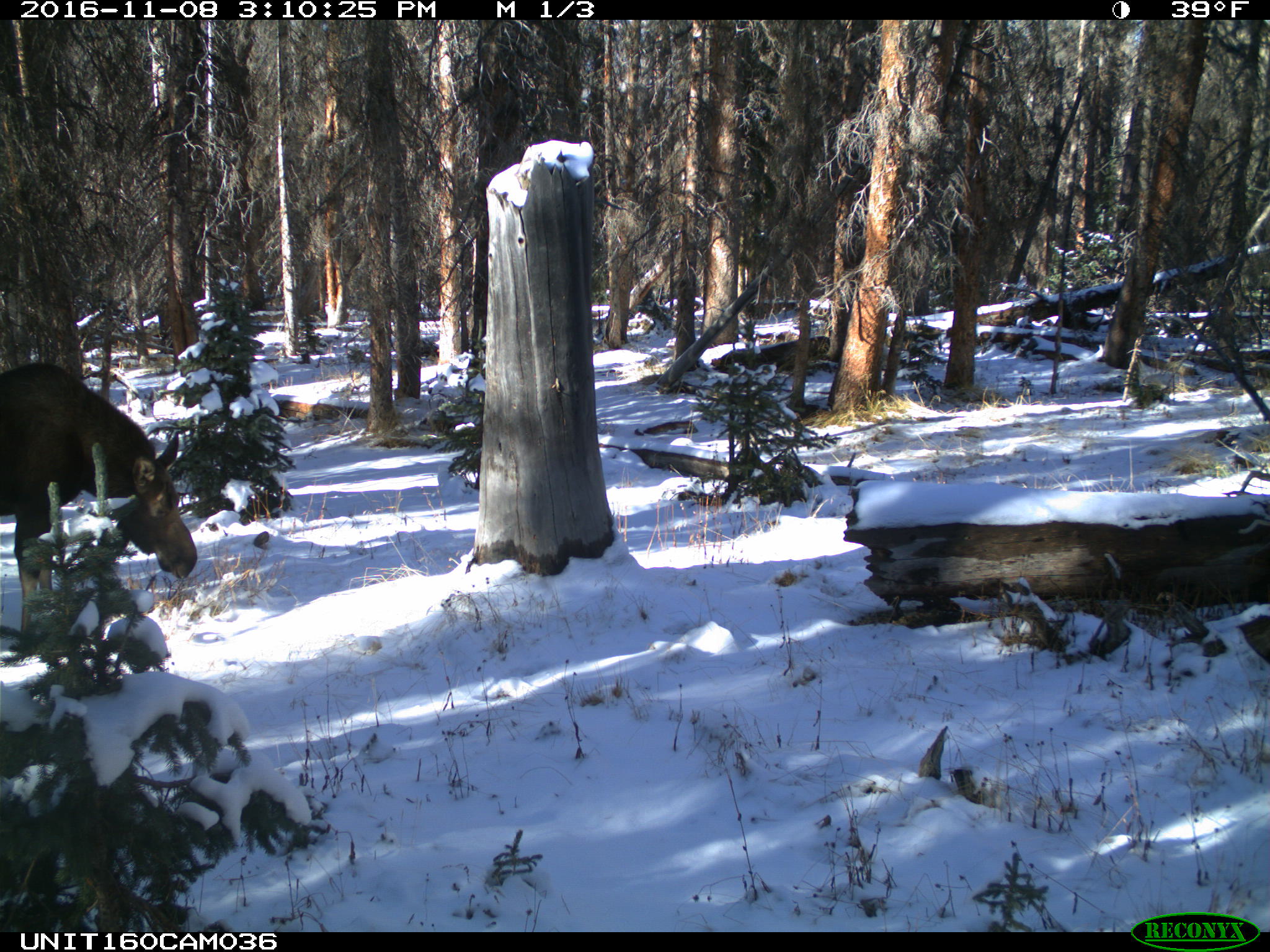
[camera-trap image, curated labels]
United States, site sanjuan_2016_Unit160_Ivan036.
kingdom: Animalia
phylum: Chordata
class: Mammalia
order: Artiodactyla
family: Cervidae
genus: Alces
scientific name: Alces alces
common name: moose